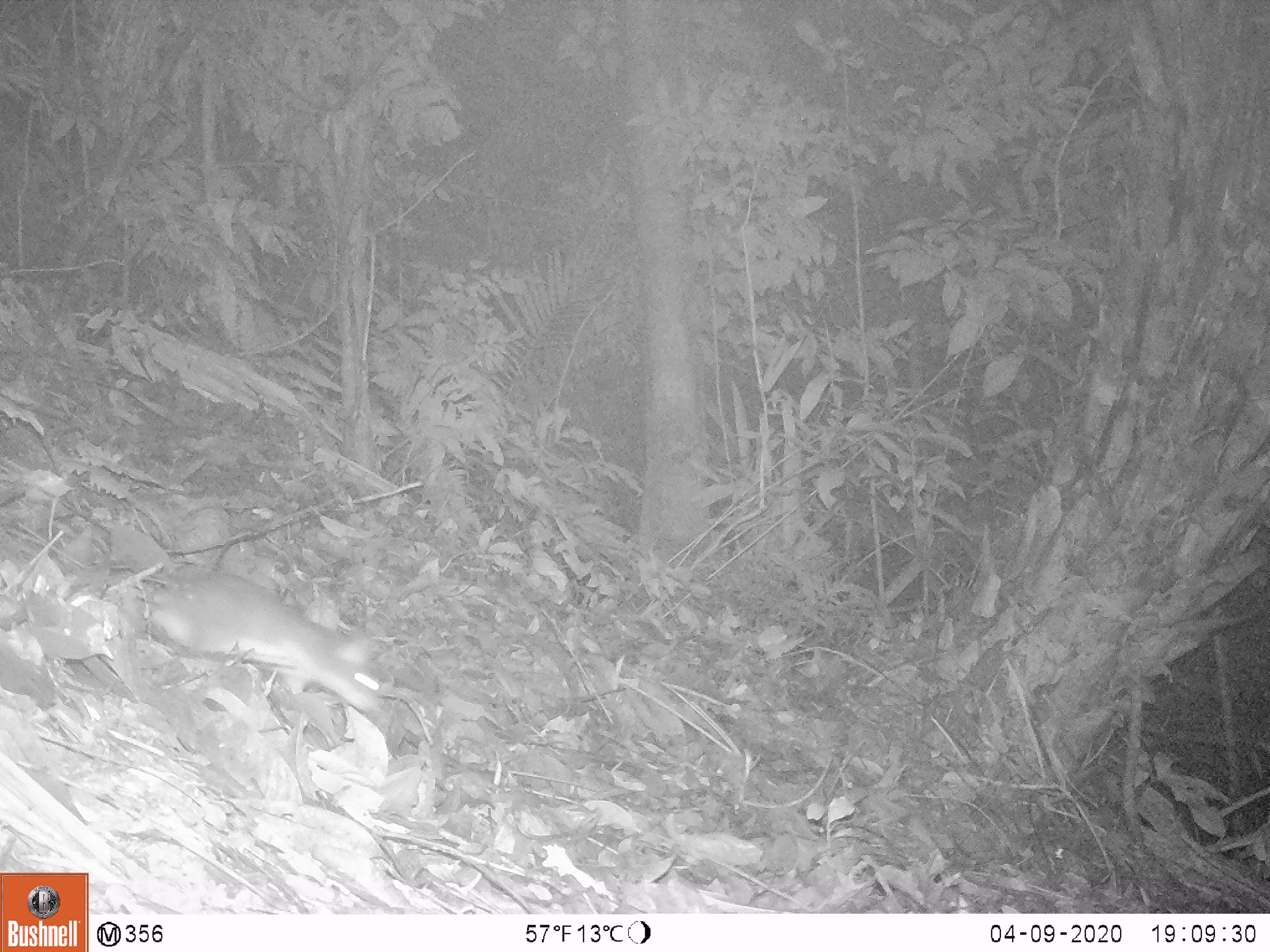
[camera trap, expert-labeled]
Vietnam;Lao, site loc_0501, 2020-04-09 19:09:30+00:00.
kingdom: Animalia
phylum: Chordata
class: Mammalia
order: Rodentia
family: Muridae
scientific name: Muridae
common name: old-world mice and rats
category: unidentified murid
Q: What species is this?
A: Unidentified murid (old-world mice and rats) (Muridae).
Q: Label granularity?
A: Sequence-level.